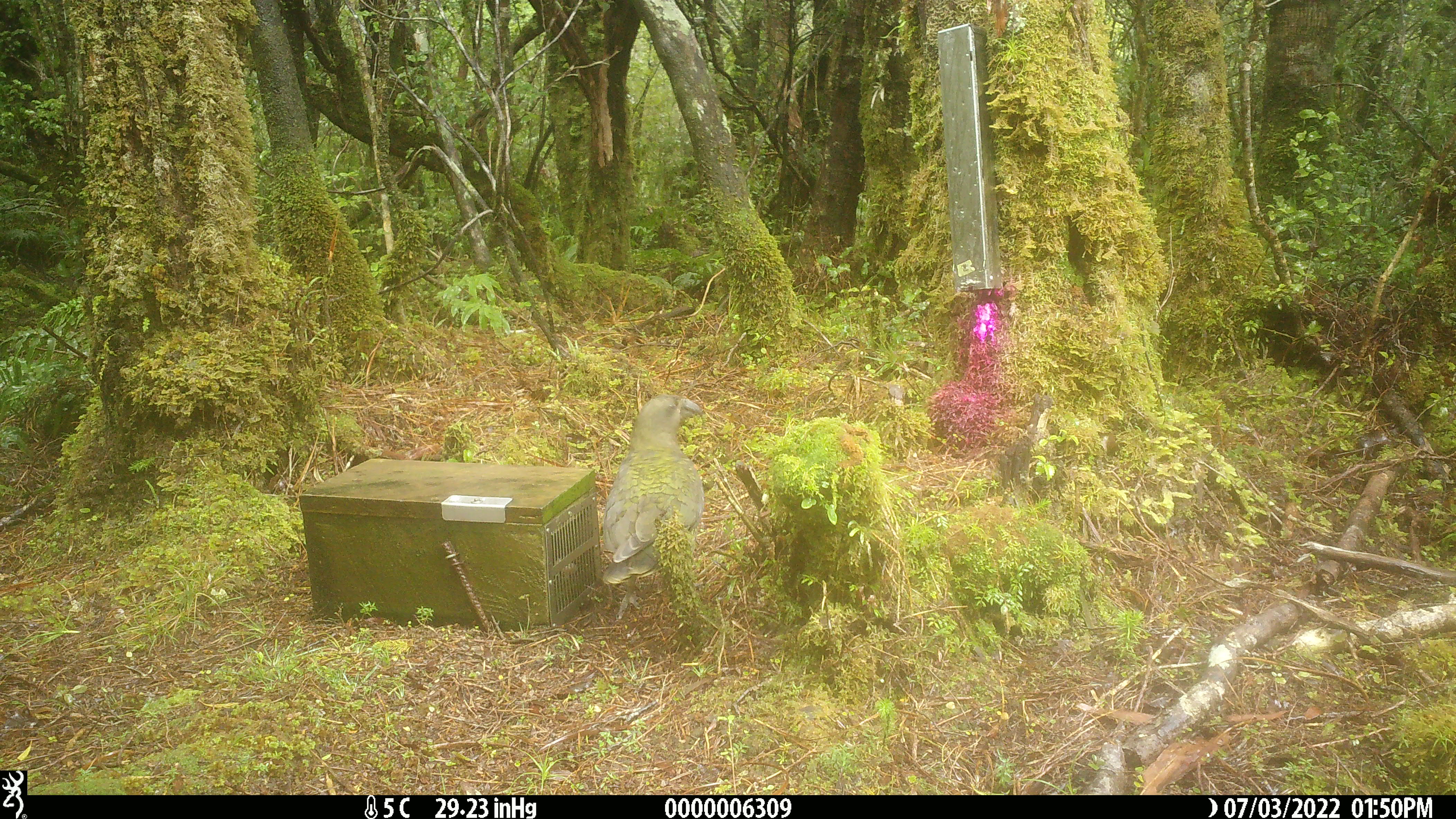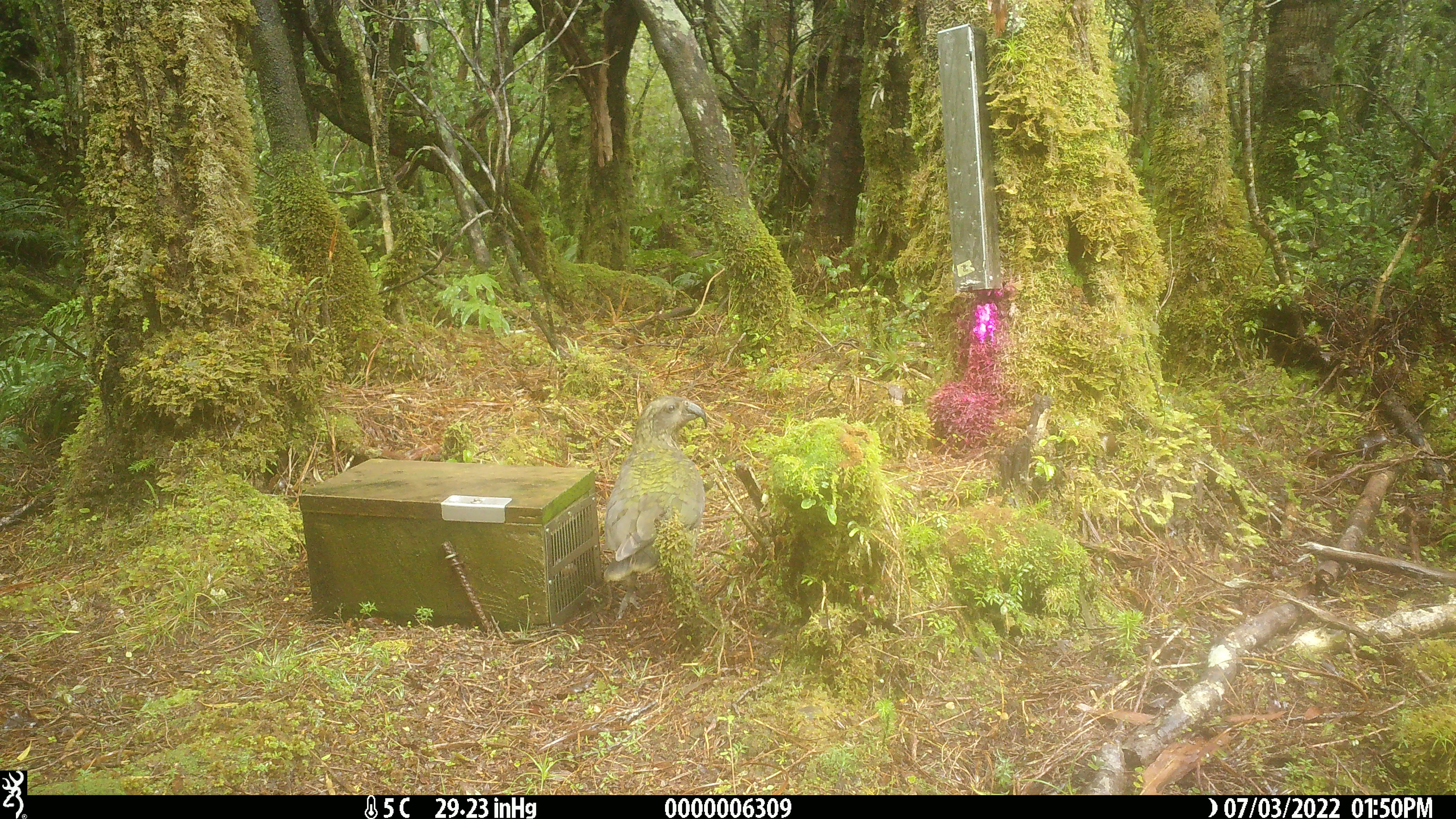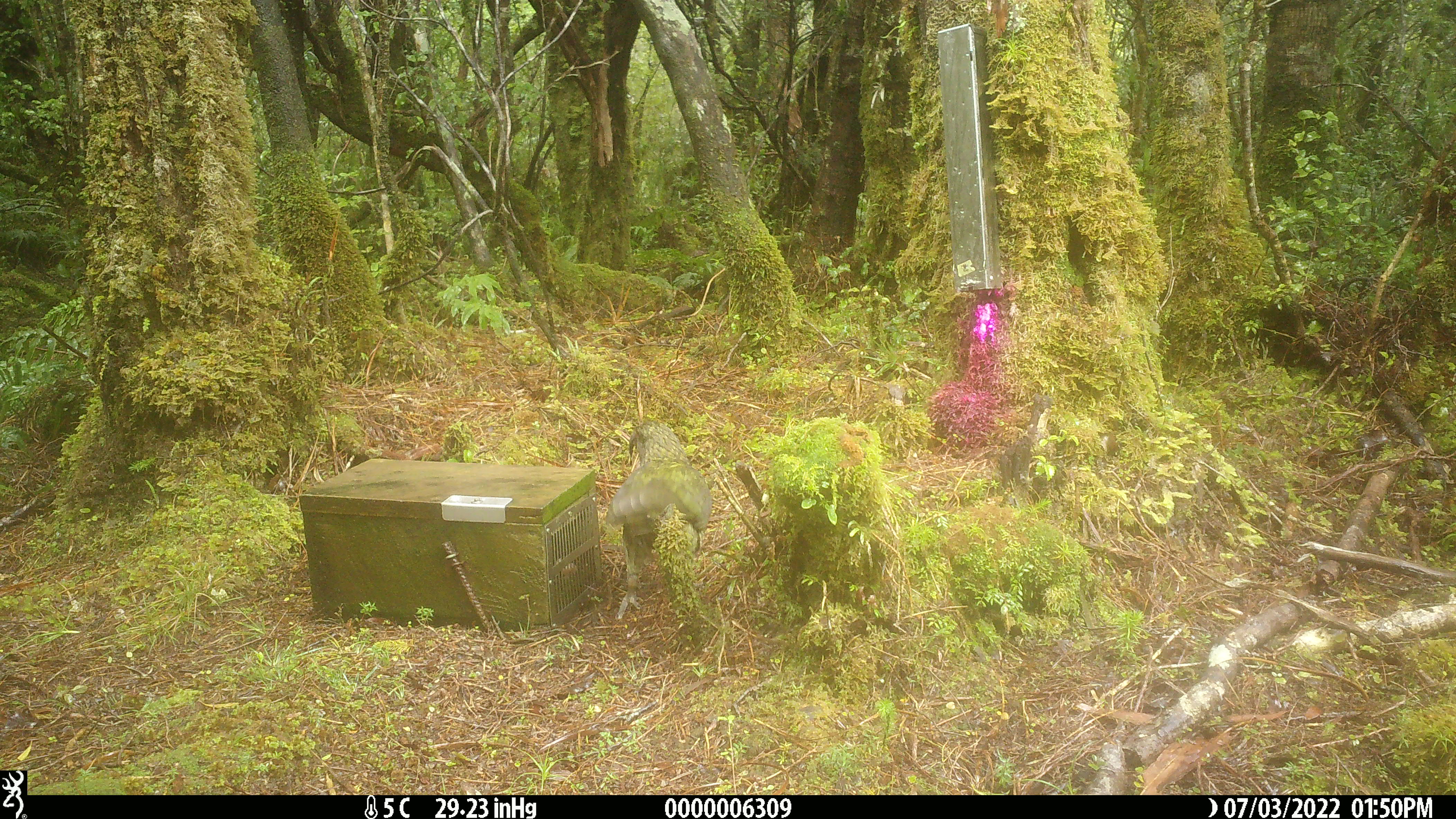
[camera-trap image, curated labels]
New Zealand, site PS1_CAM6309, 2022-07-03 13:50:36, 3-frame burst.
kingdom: Animalia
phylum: Chordata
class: Aves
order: Psittaciformes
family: Strigopidae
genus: Nestor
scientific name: Nestor notabilis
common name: kea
Kea (Nestor notabilis).